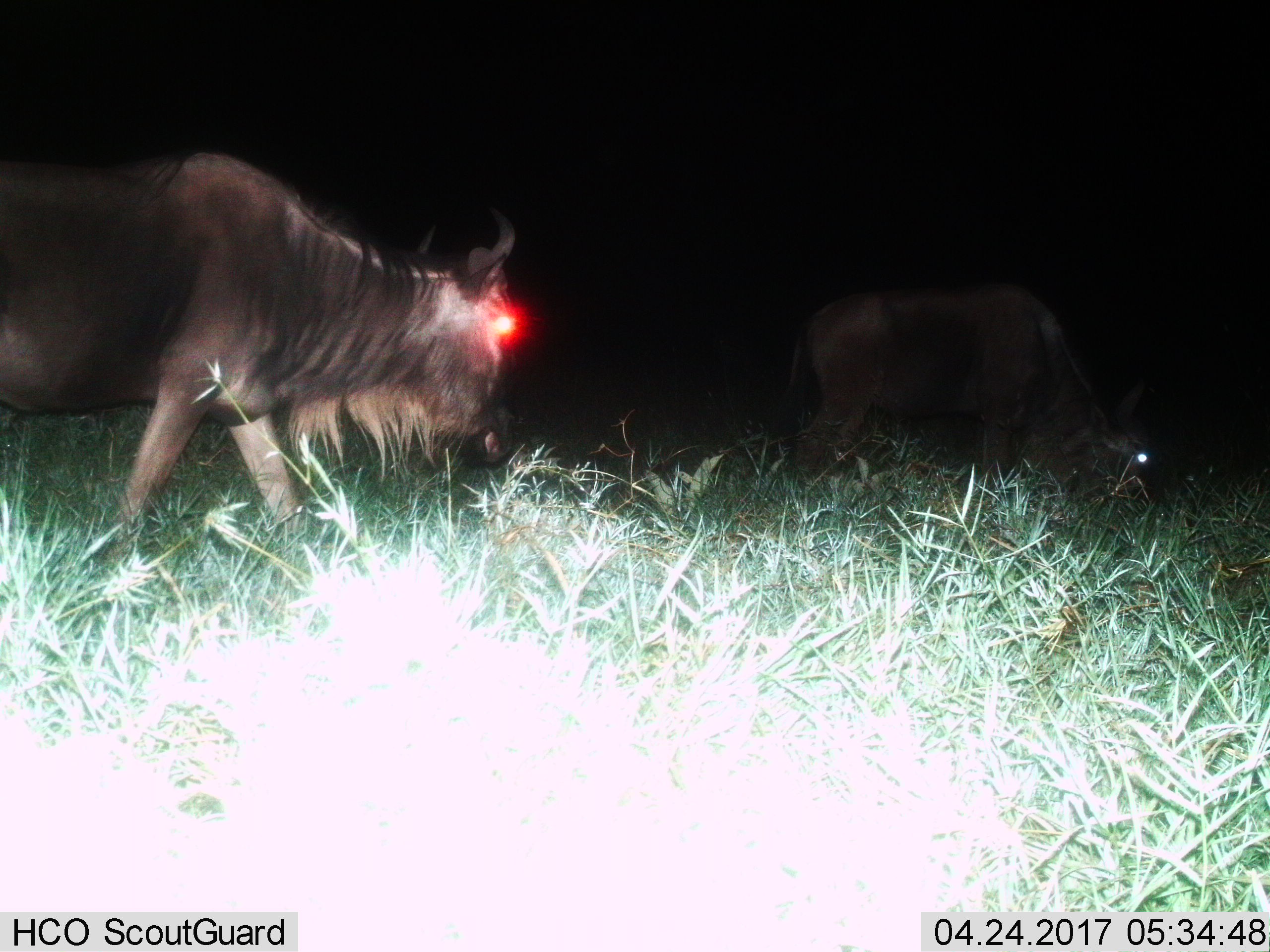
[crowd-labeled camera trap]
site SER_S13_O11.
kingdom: Animalia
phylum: Chordata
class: Mammalia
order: Artiodactyla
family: Bovidae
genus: Connochaetes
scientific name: Connochaetes taurinus taurinus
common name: blue wildebeest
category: wildebeestblue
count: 2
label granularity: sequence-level